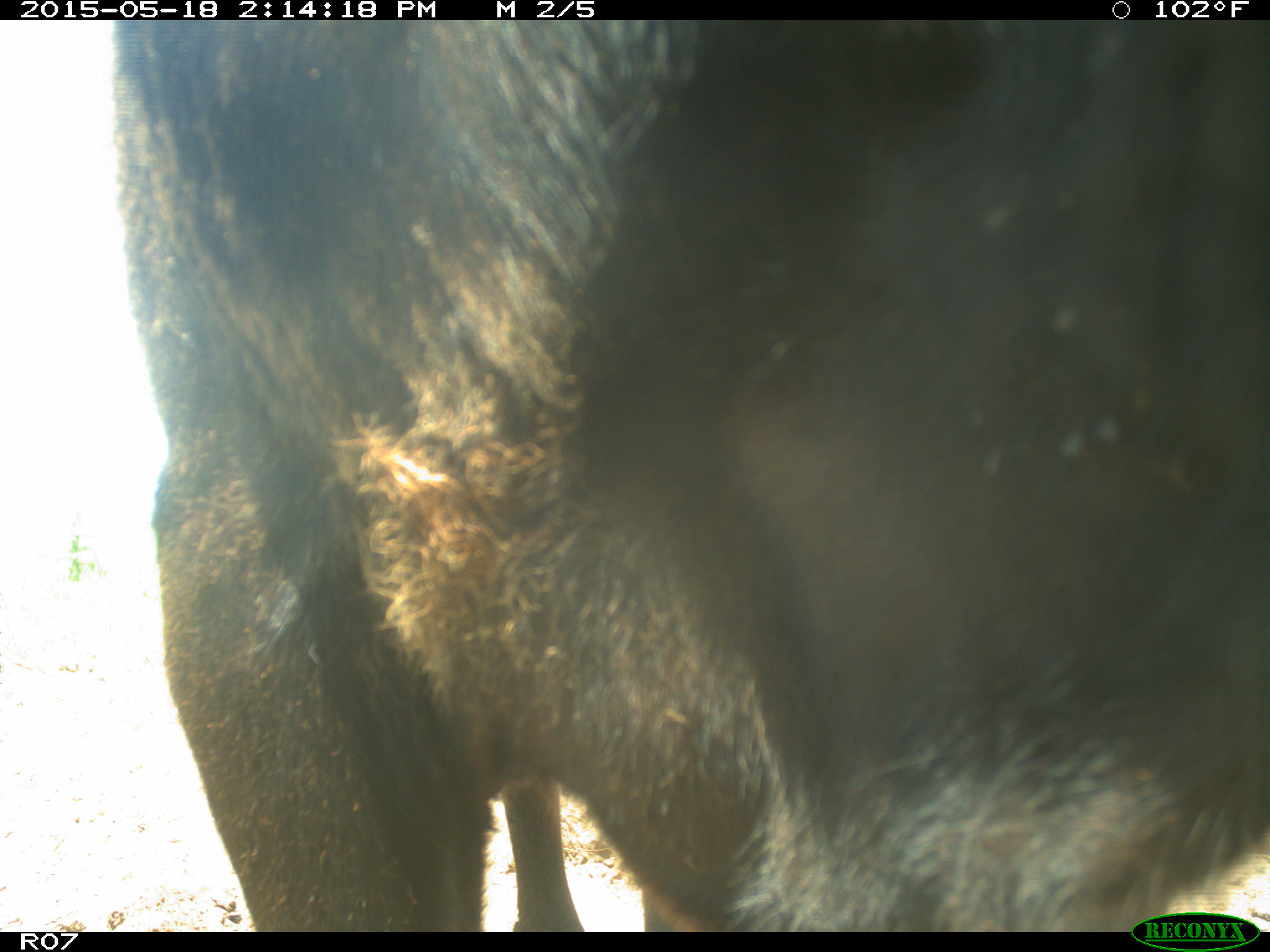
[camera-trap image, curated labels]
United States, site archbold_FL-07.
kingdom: Animalia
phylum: Chordata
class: Mammalia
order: Artiodactyla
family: Bovidae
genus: Bos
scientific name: Bos taurus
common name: domestic cow